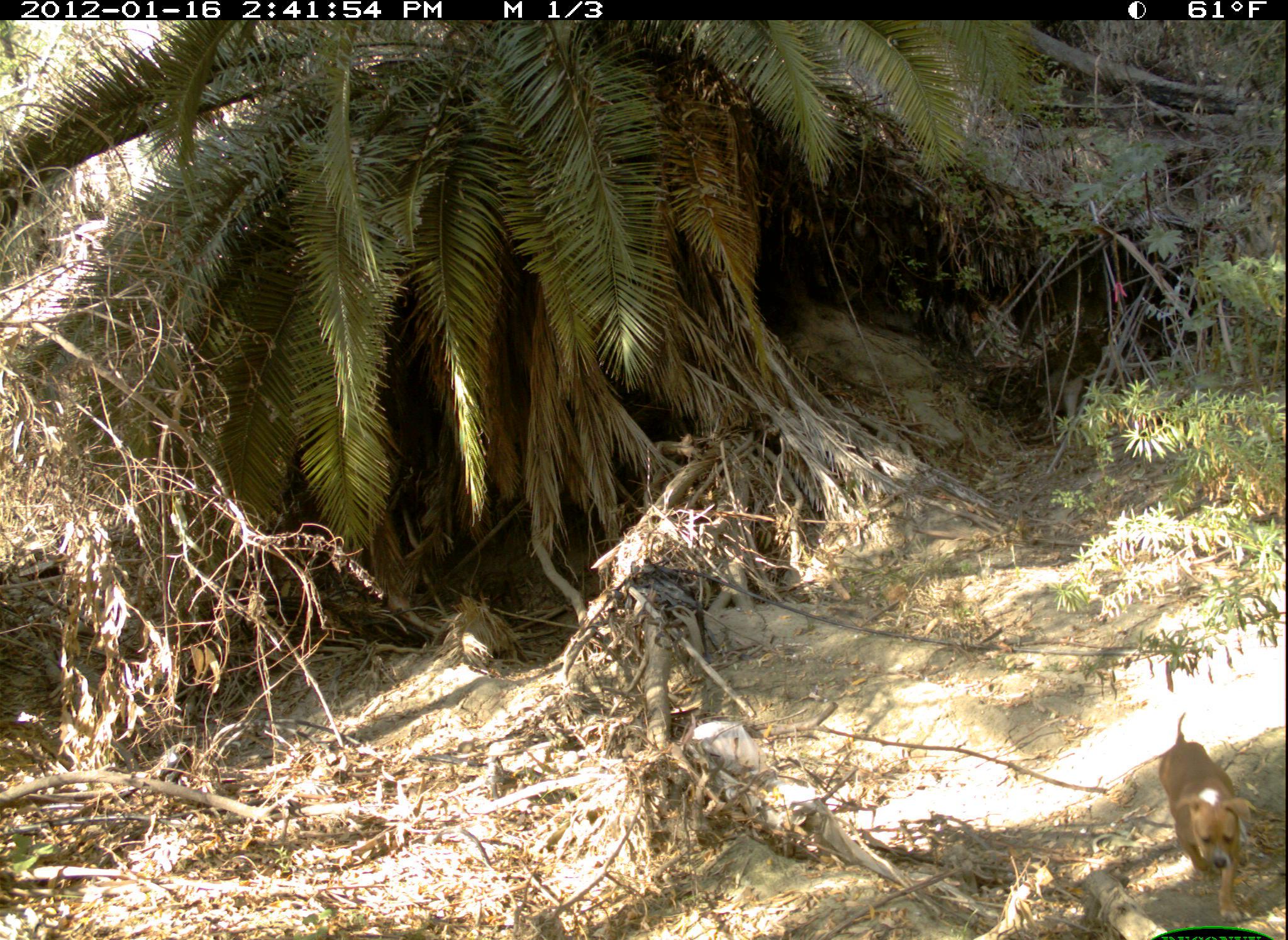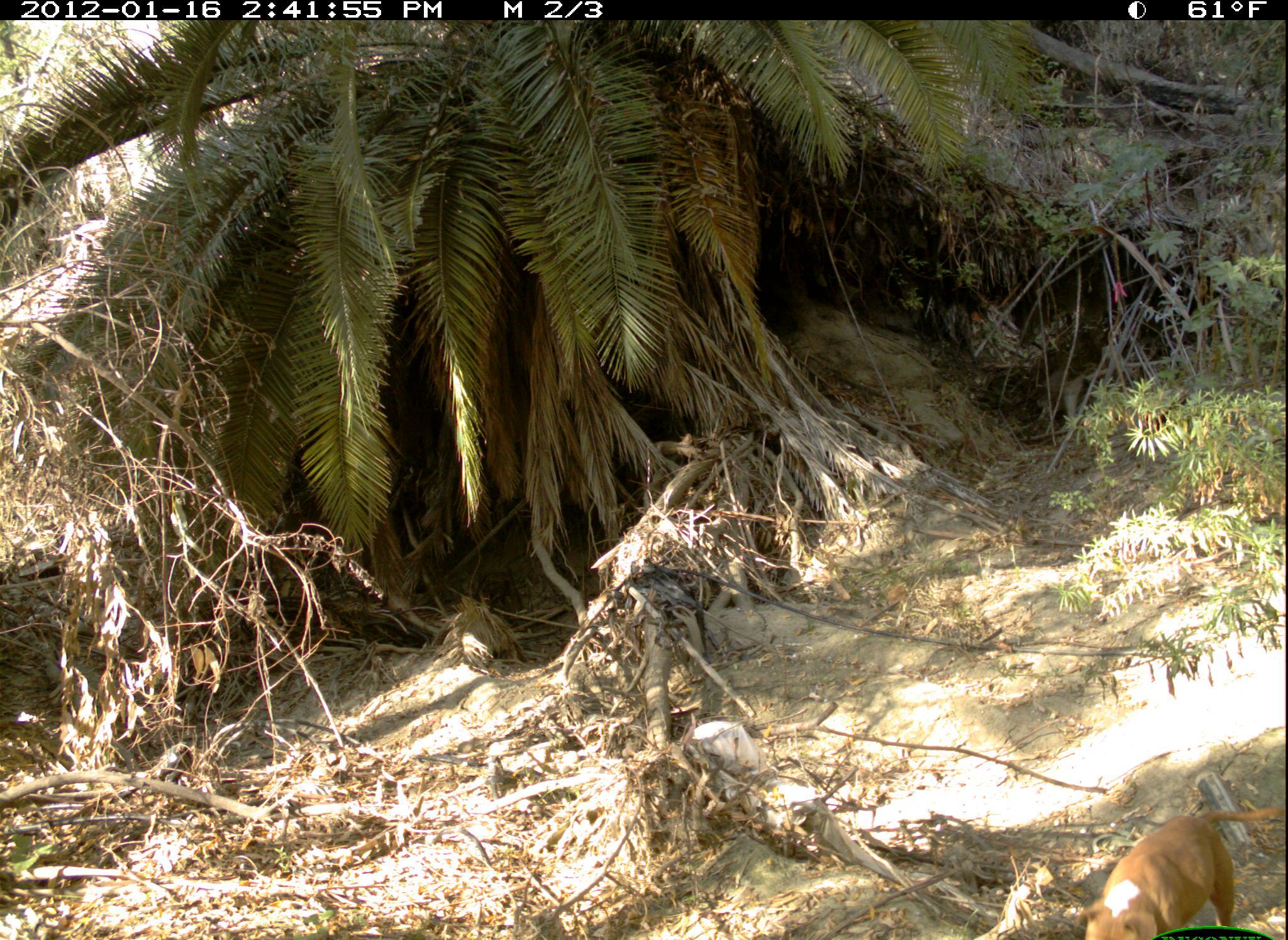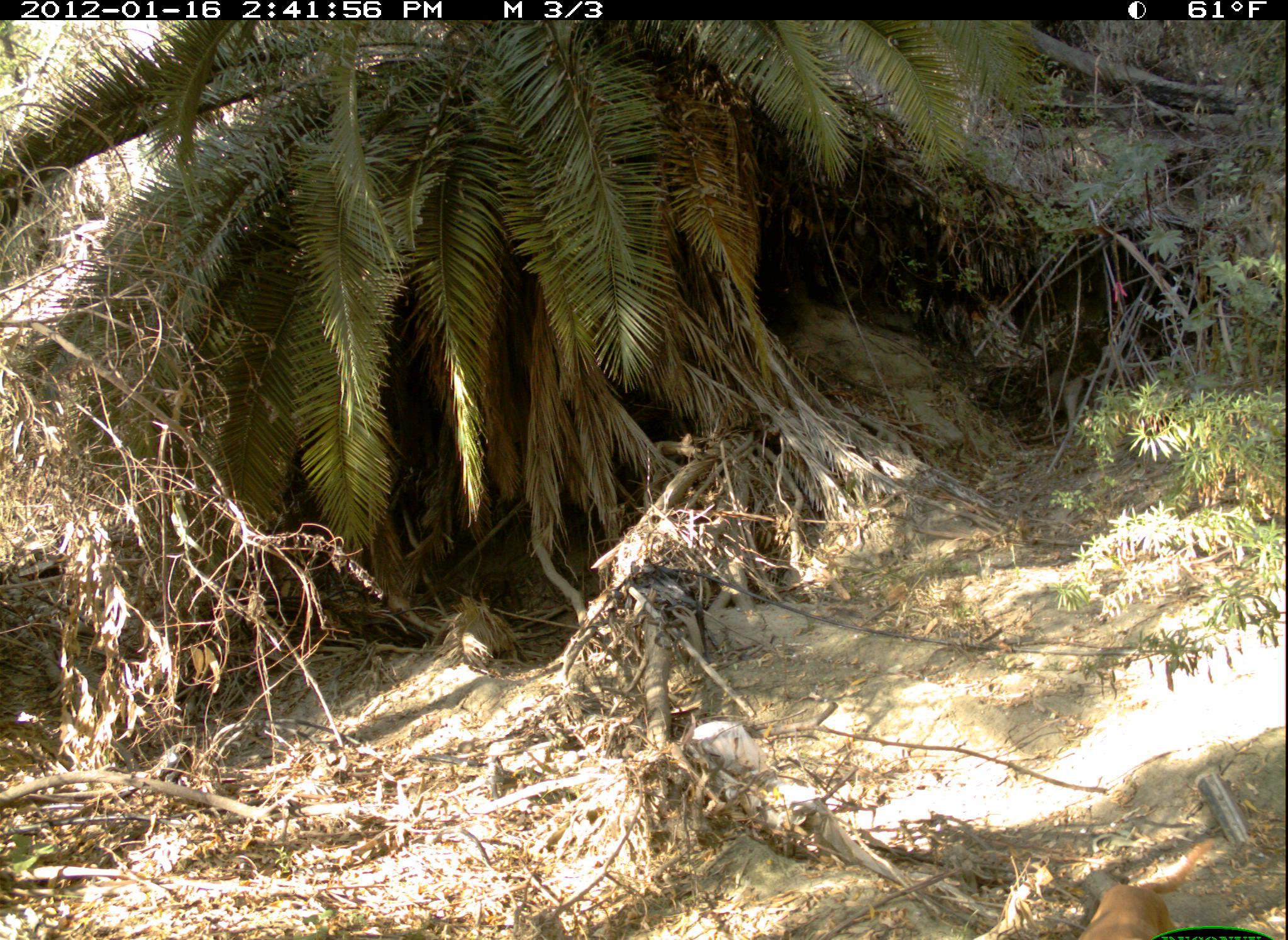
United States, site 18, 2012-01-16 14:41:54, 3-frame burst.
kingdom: Animalia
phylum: Chordata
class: Mammalia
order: Carnivora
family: Canidae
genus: Canis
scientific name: Canis familiaris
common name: domestic dog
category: dog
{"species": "dog (domestic dog) (Canis familiaris)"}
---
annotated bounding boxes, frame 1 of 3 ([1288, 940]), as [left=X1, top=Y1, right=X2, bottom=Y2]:
dog: [left=1157, top=712, right=1251, bottom=924]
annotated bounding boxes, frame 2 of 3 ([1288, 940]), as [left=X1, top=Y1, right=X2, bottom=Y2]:
dog: [left=1073, top=807, right=1284, bottom=940]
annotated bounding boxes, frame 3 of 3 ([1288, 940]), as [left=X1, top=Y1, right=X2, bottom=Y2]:
dog: [left=1074, top=840, right=1198, bottom=940]